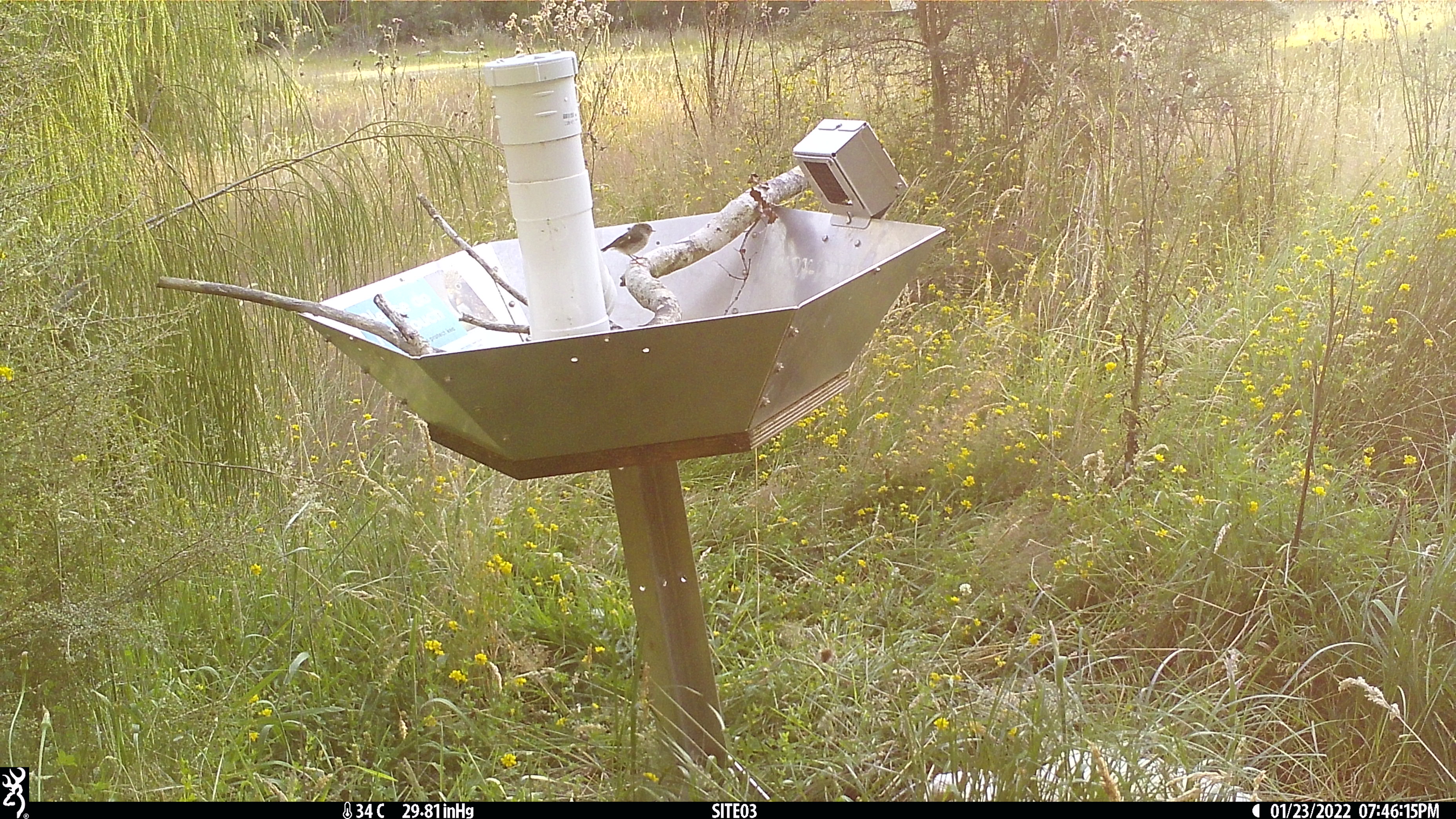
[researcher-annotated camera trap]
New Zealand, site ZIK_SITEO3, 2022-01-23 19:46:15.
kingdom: Animalia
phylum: Chordata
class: Aves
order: Passeriformes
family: Petroicidae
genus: Petroica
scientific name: Petroica macrocephala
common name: tomtit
Tomtit (Petroica macrocephala).